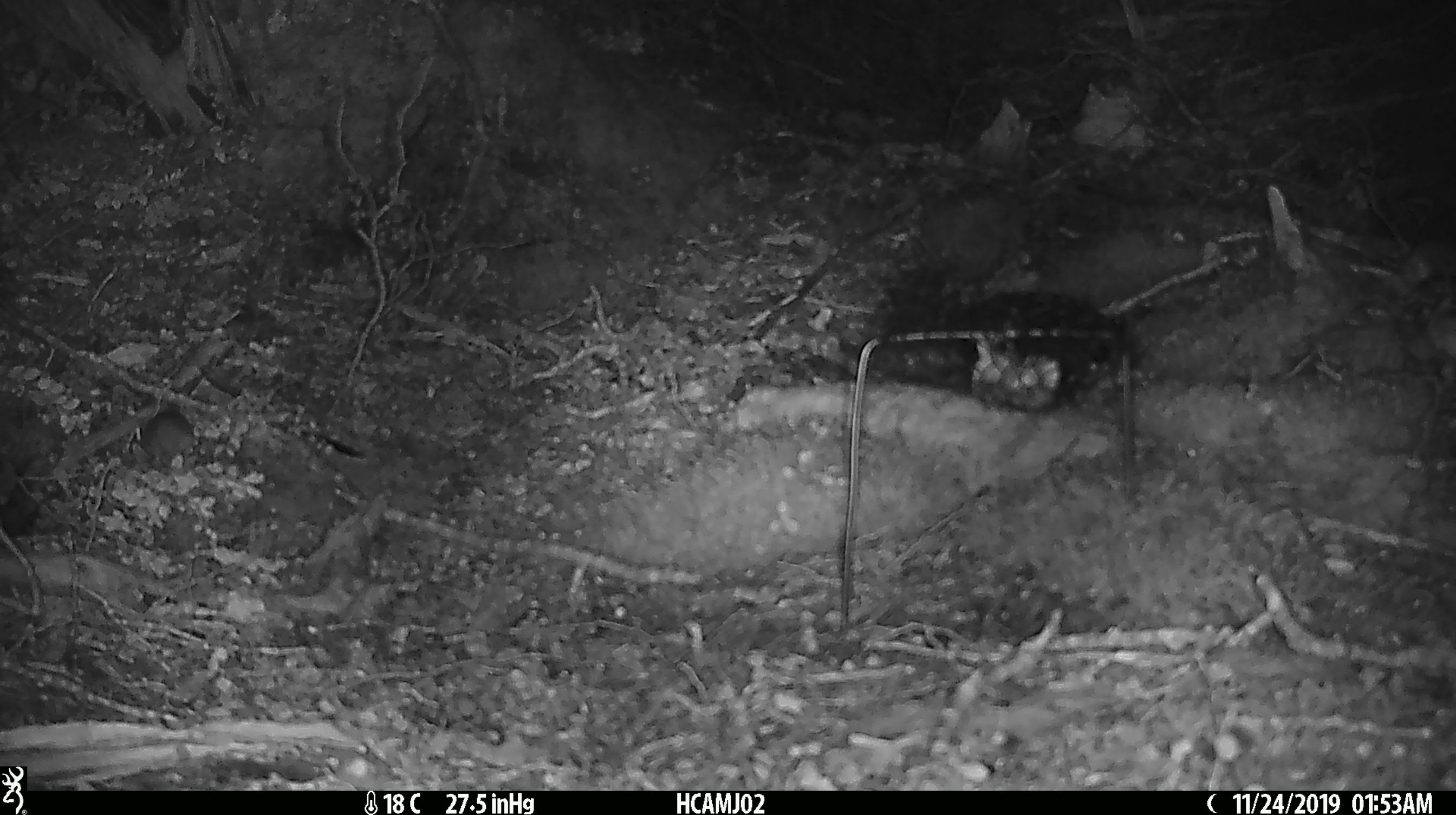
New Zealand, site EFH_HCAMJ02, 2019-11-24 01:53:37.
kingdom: Animalia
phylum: Chordata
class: Mammalia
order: Rodentia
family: Muridae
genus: Mus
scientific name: Mus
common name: mouse